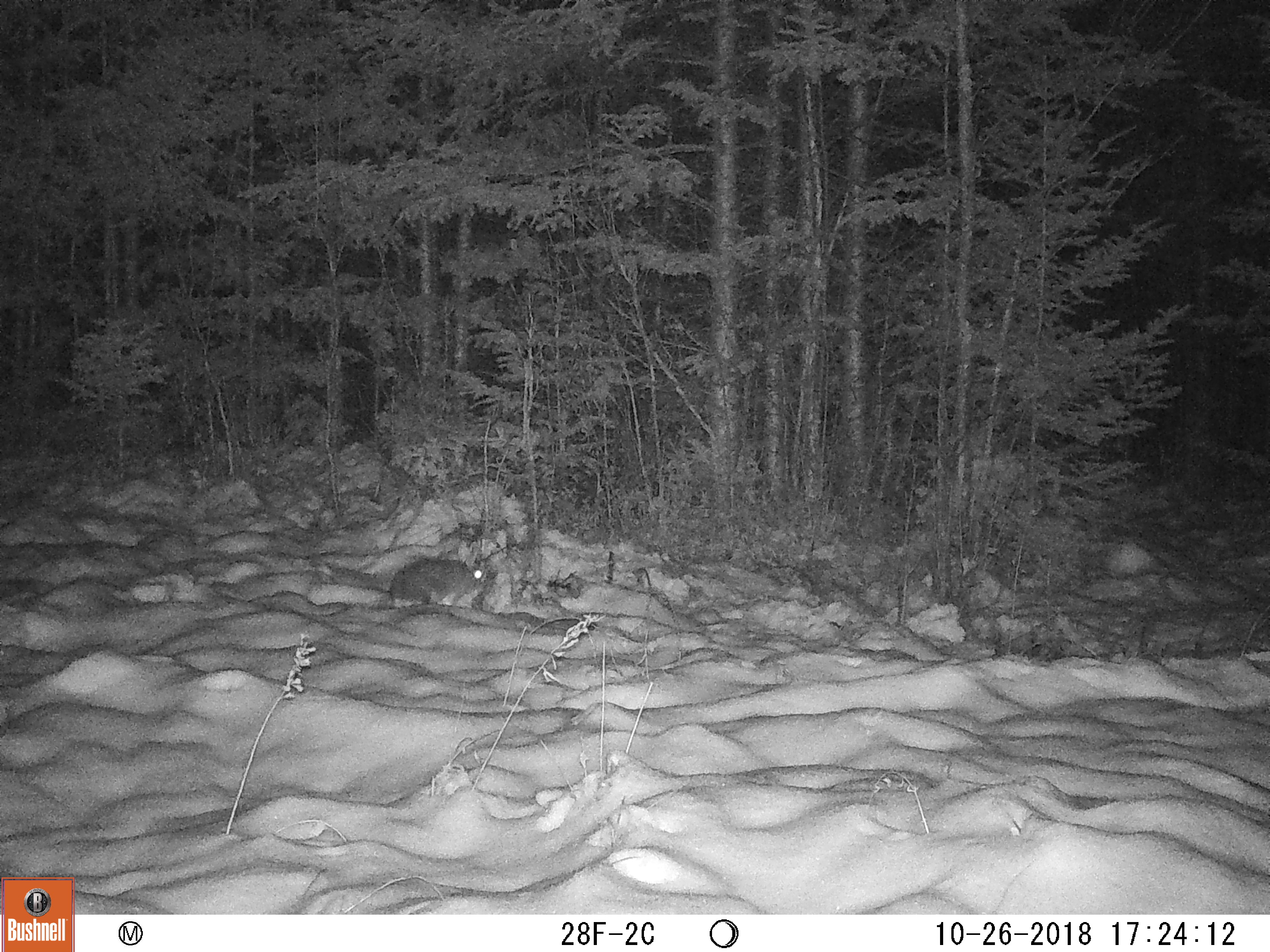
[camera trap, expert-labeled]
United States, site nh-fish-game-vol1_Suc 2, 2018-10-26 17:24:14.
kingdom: Animalia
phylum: Chordata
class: Mammalia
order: Lagomorpha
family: Leporidae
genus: Lepus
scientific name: Lepus americanus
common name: snowshoe hare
Snowshoe hare (Lepus americanus).